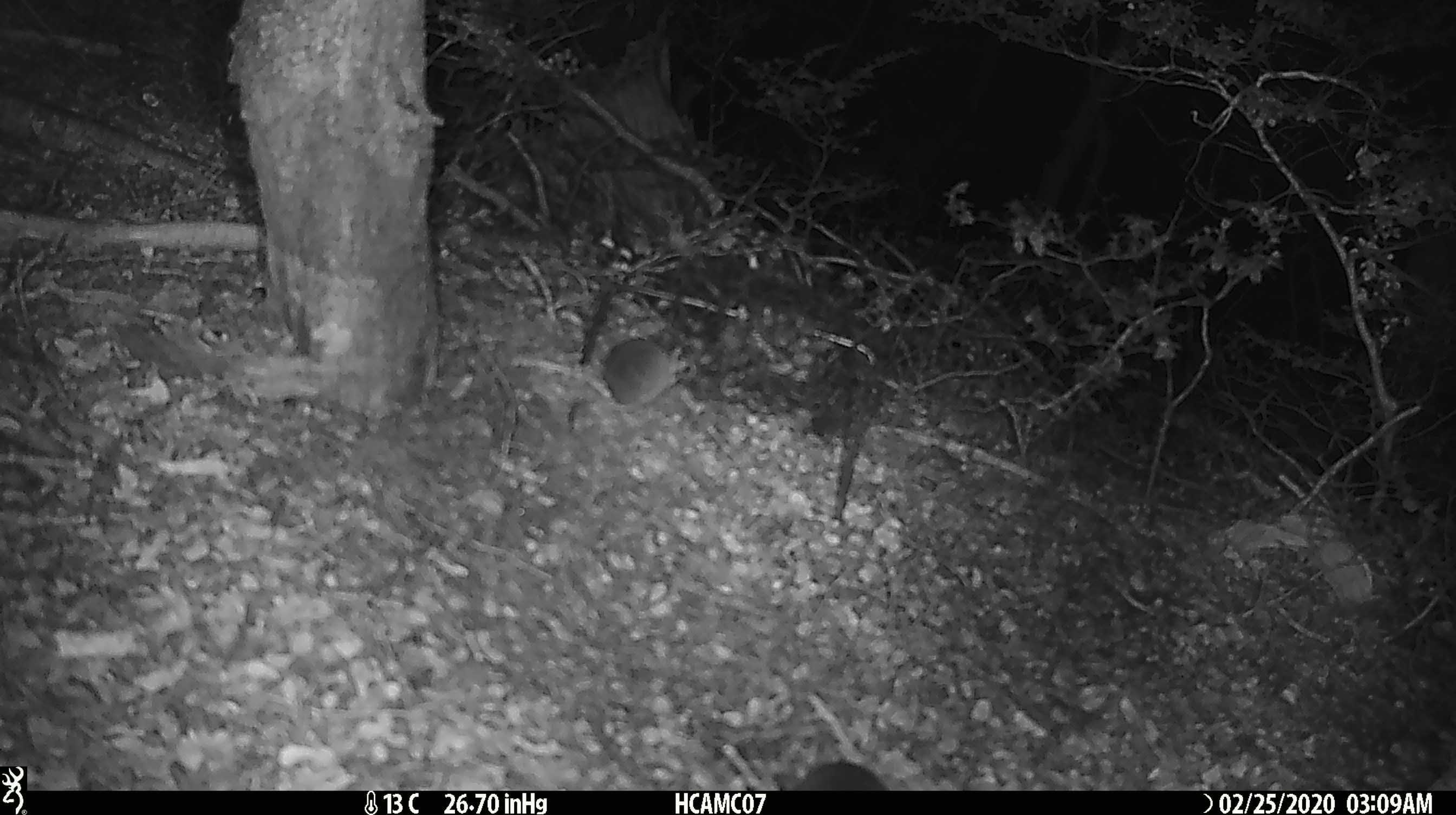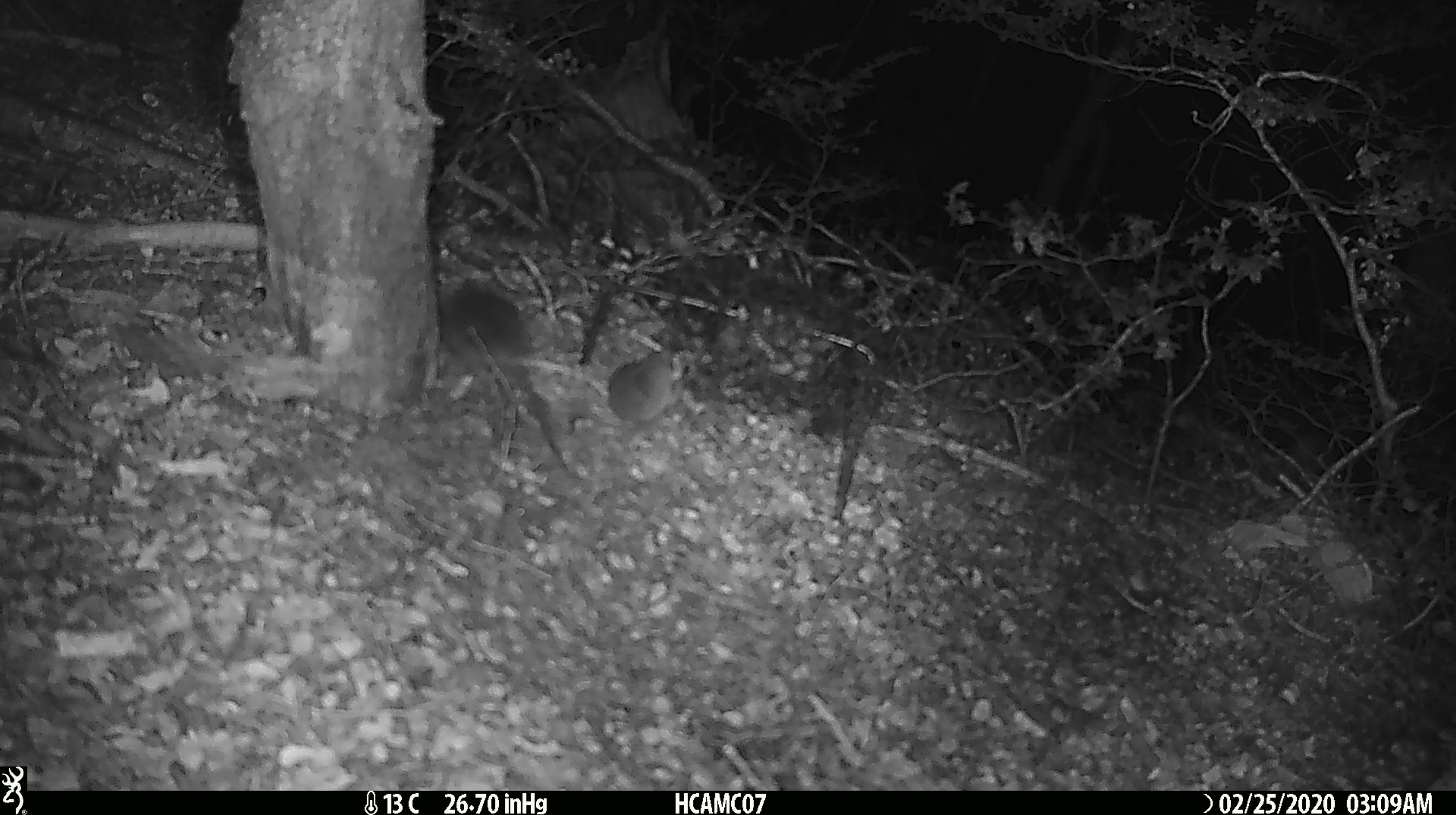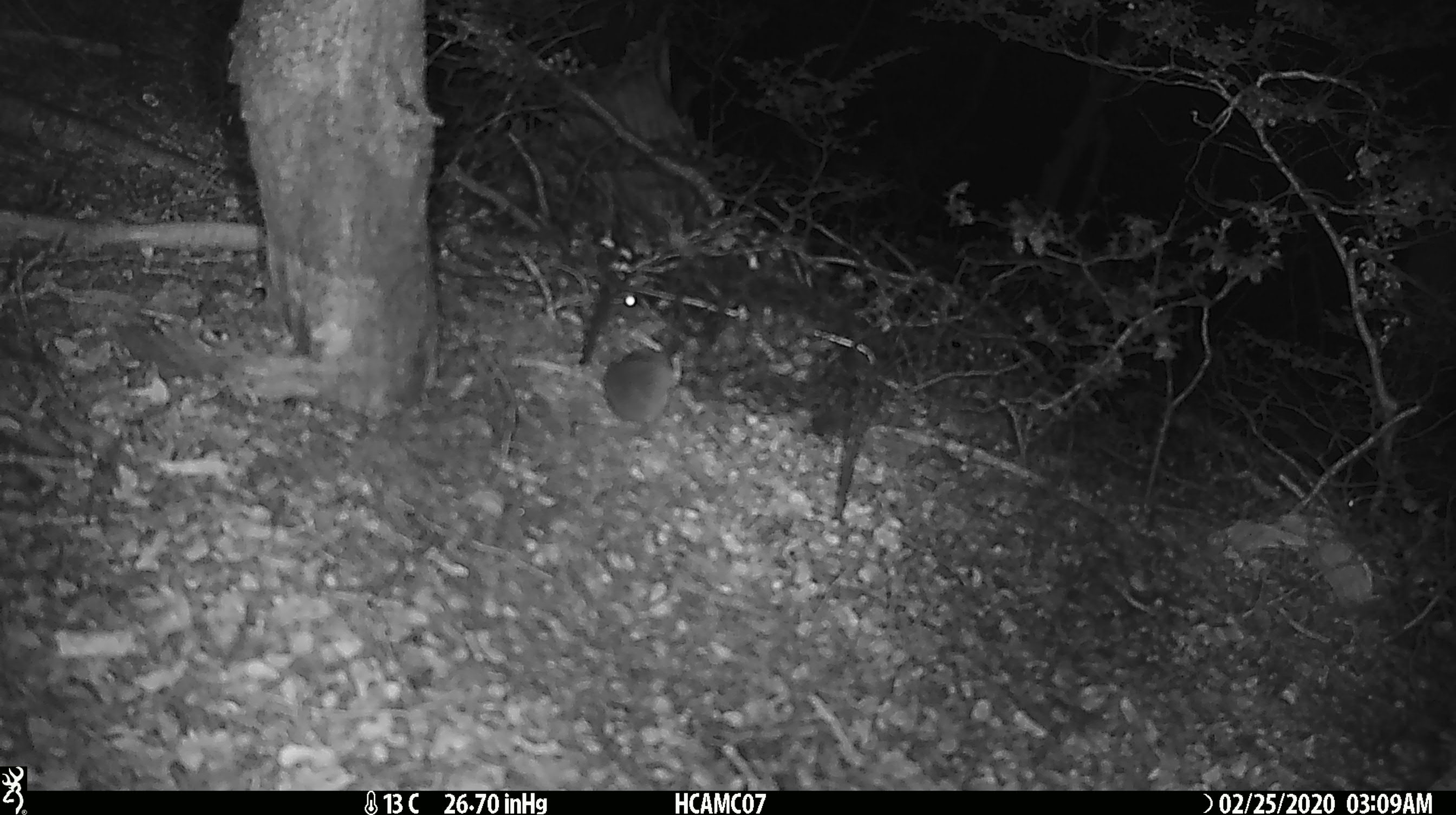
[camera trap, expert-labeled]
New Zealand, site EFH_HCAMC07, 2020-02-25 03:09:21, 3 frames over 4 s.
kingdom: Animalia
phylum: Chordata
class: Mammalia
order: Rodentia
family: Muridae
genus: Mus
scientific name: Mus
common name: mouse